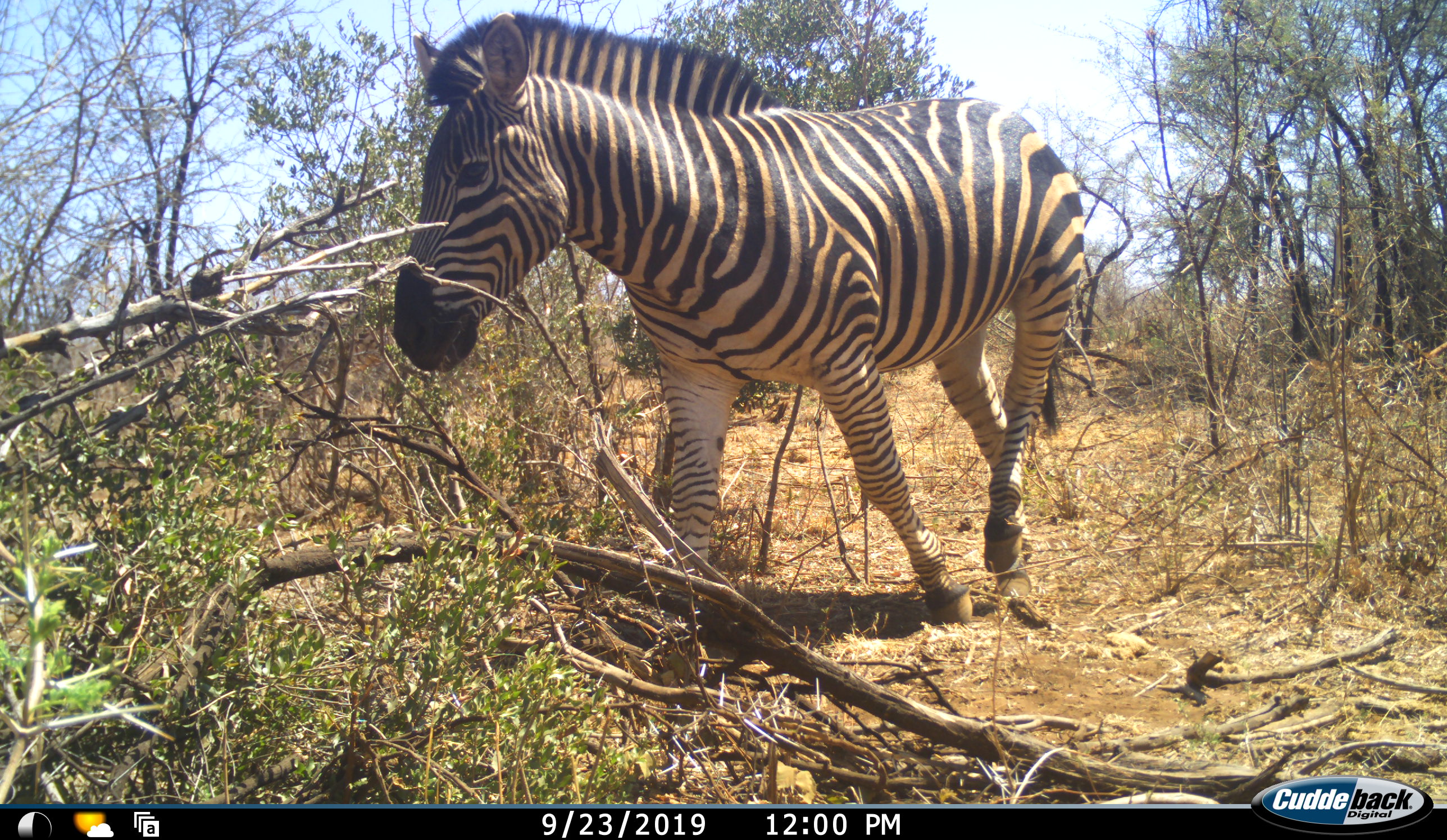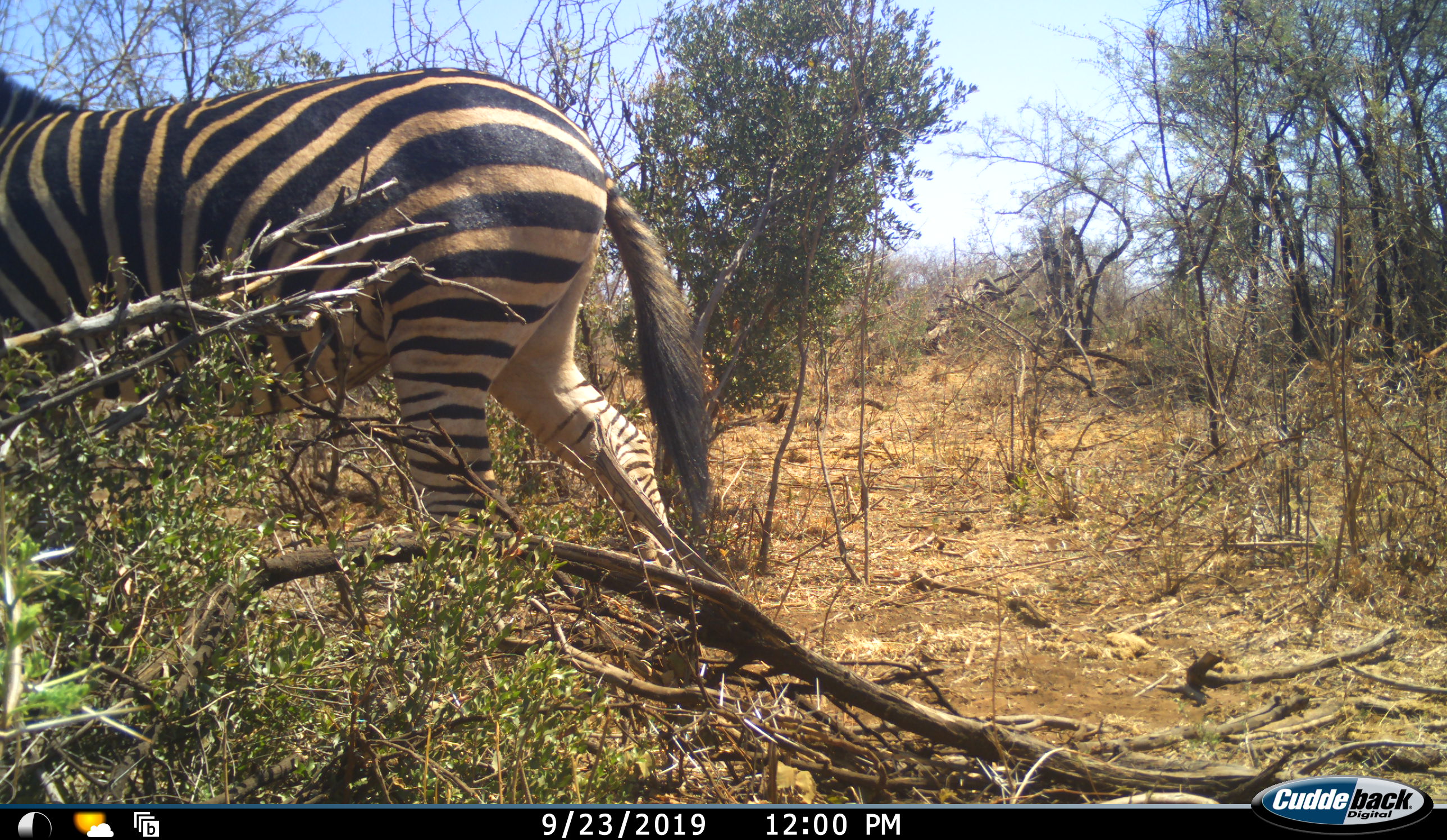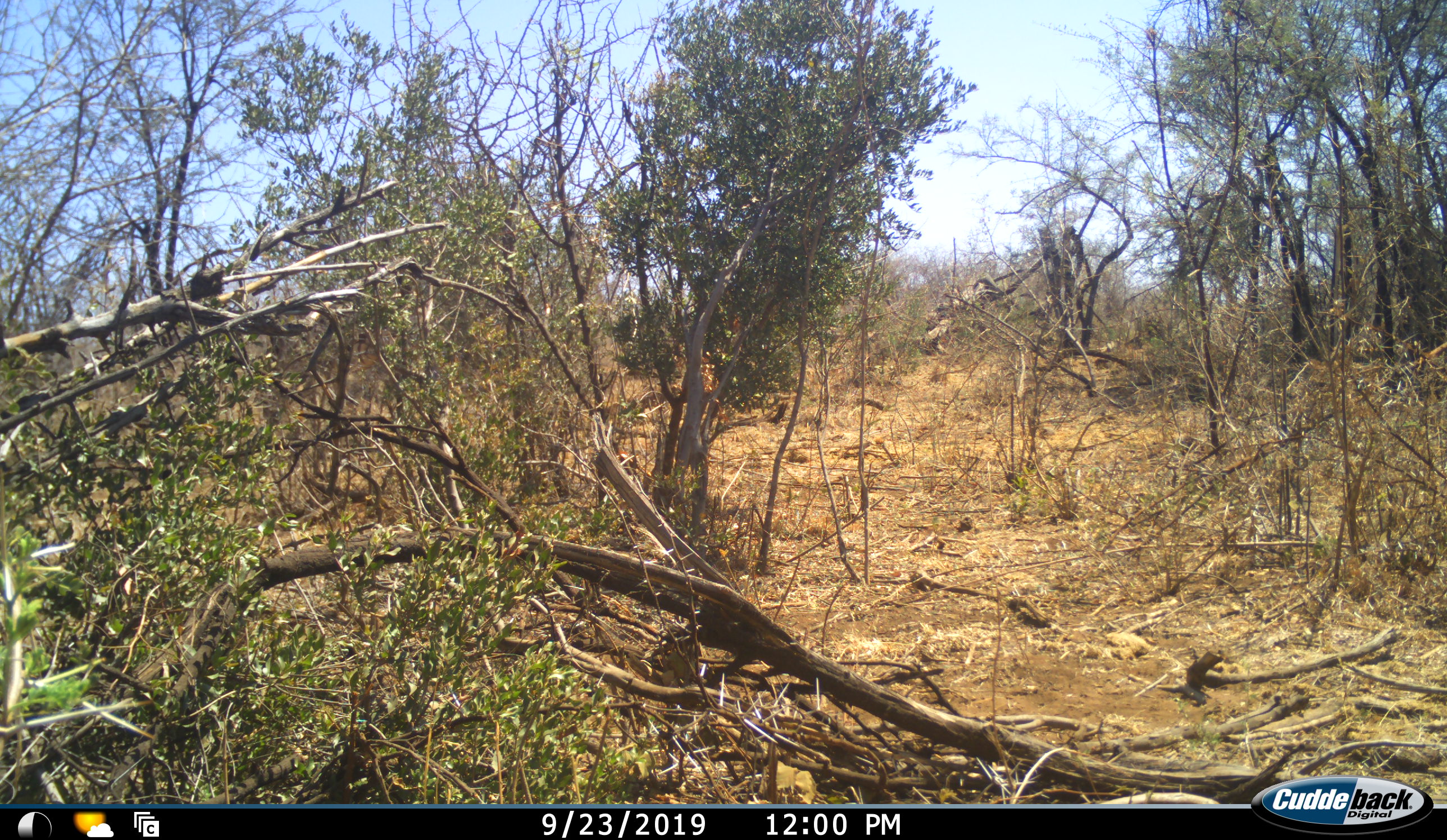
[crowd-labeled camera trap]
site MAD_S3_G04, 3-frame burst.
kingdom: Animalia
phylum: Chordata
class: Mammalia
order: Perissodactyla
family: Equidae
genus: Equus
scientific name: Equus quagga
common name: plains zebra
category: zebraplains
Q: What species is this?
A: Zebraplains (plains zebra) (Equus quagga).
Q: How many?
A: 1.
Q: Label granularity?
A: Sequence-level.